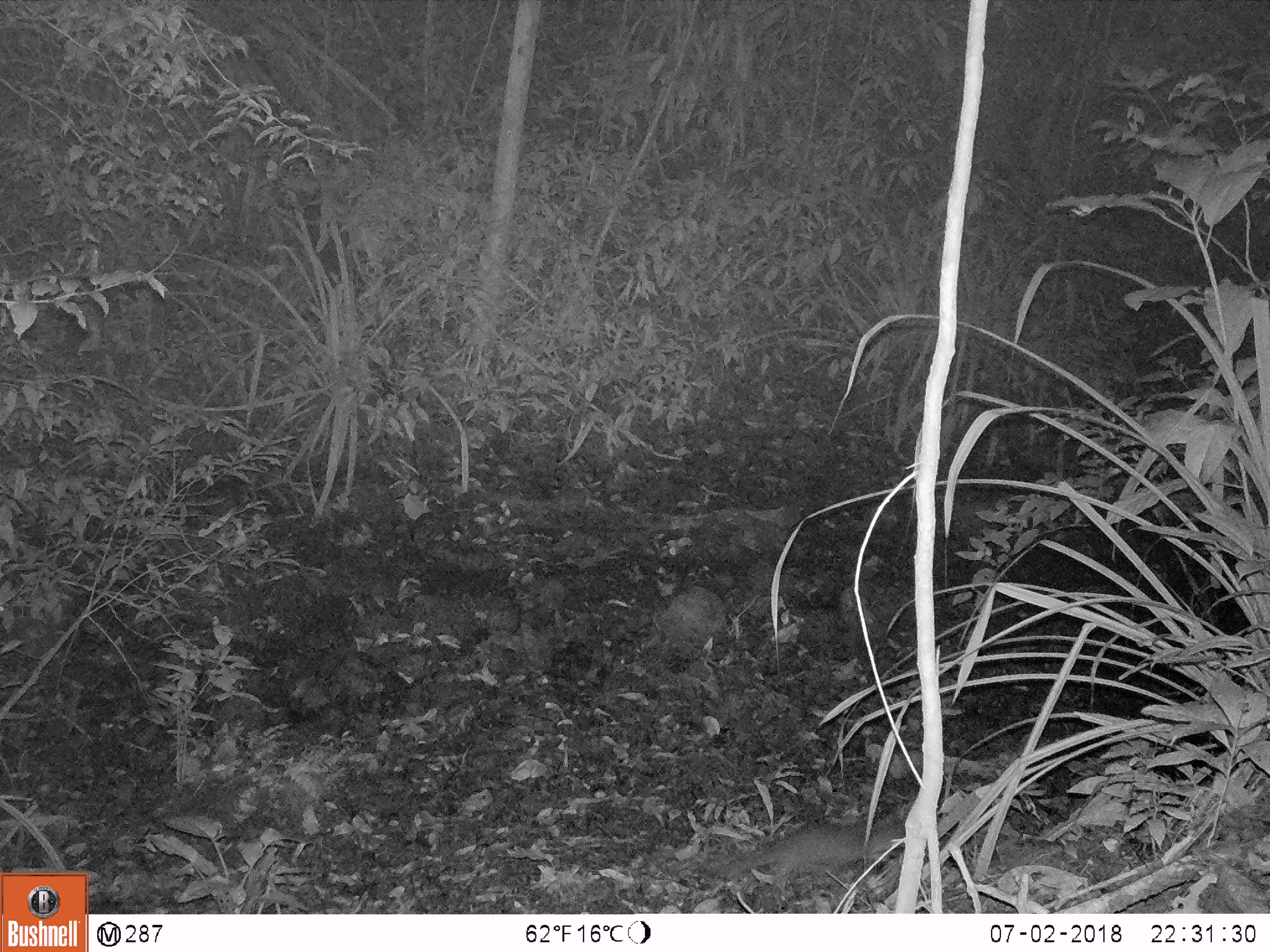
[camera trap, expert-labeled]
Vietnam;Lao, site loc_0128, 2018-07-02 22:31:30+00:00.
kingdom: Animalia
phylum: Chordata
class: Mammalia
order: Carnivora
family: Herpestidae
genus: Urva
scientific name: Urva urva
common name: crab-eating mongoose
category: crab eating mongoose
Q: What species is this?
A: Crab eating mongoose (crab-eating mongoose) (Urva urva).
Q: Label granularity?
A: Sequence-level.